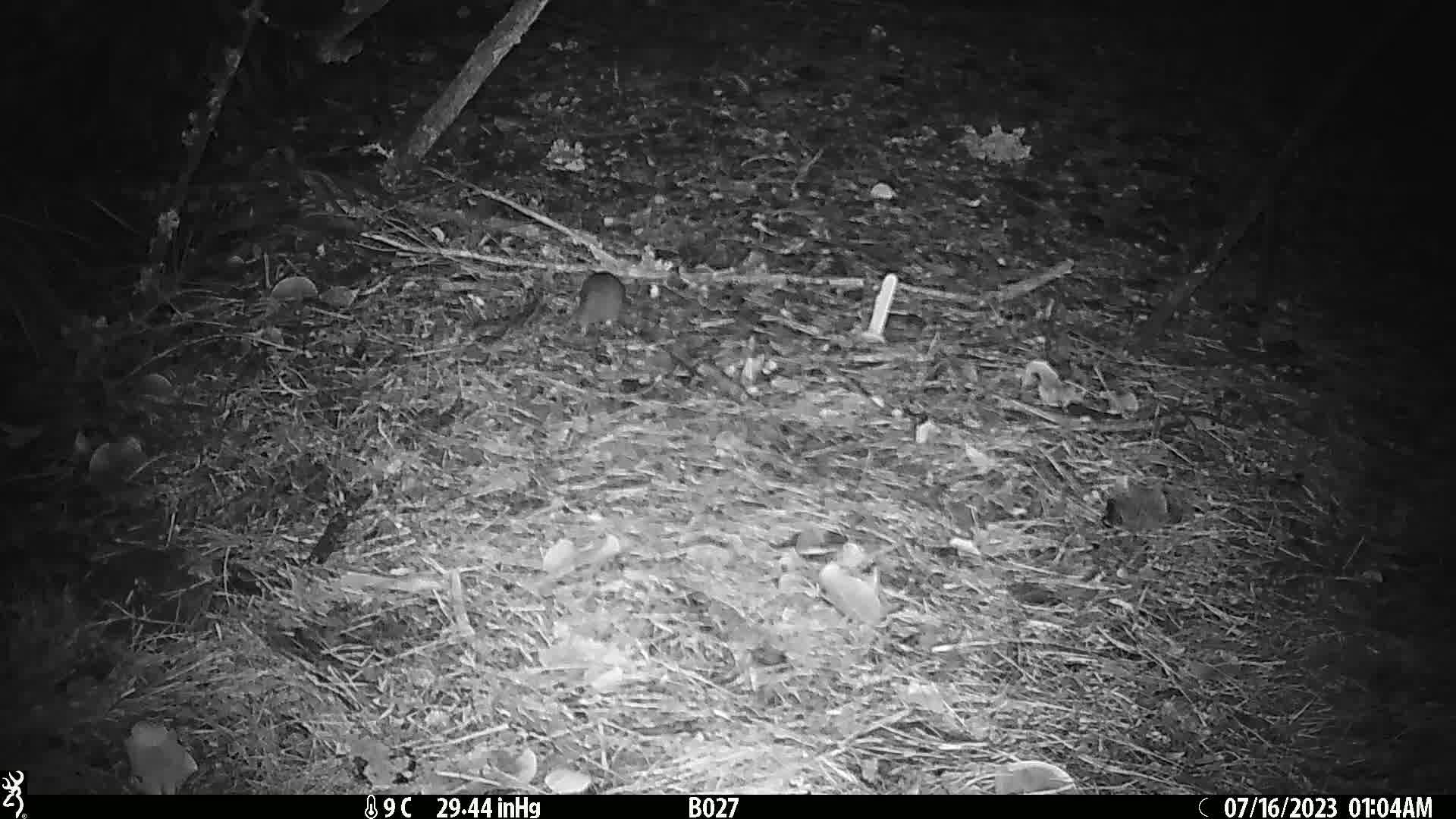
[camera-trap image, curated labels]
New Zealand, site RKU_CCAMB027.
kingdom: Animalia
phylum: Chordata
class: Mammalia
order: Rodentia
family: Muridae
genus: Rattus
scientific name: Rattus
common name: rat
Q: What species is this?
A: Rat (Rattus).